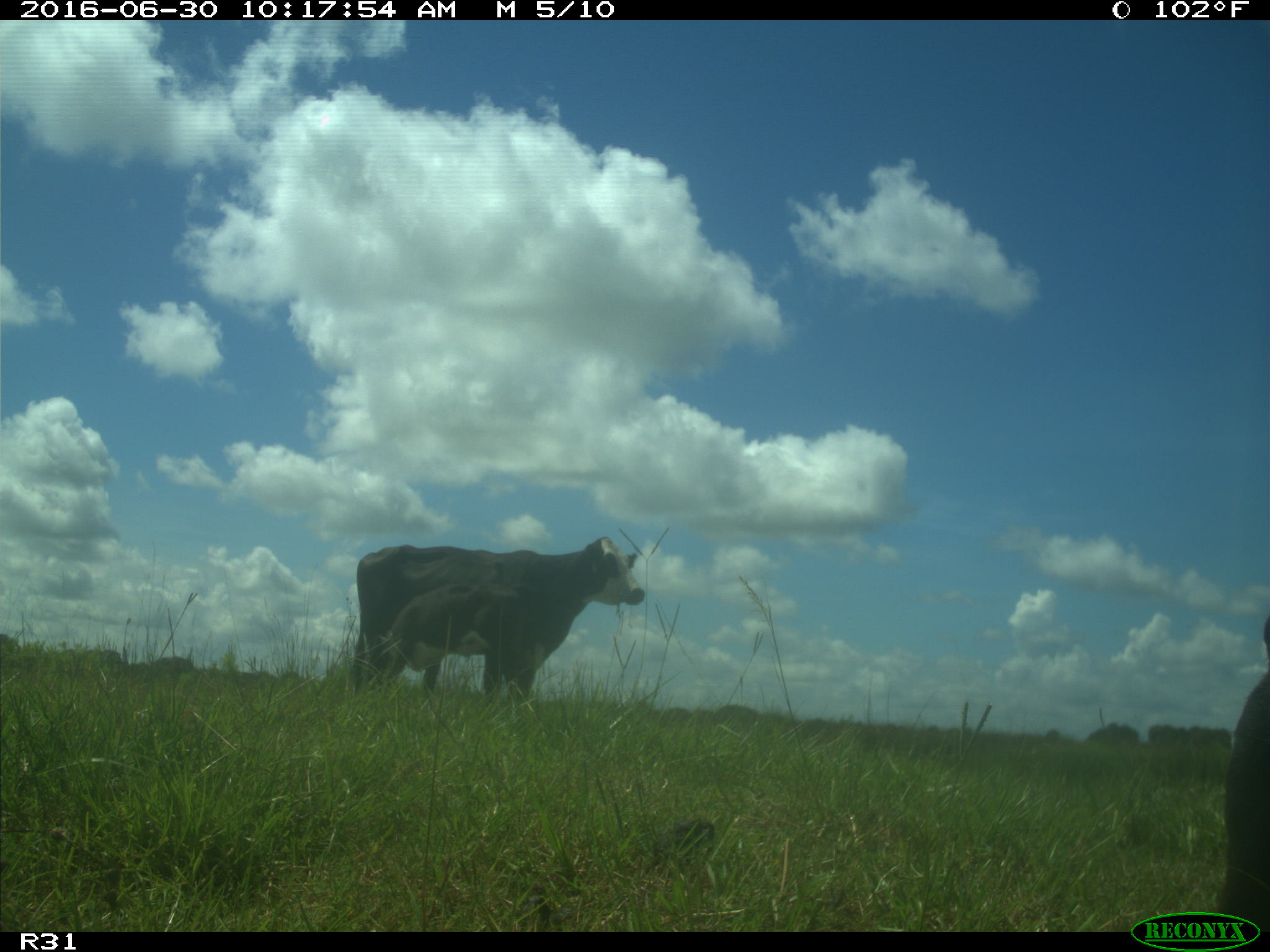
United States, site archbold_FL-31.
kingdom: Animalia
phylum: Chordata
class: Mammalia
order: Artiodactyla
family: Bovidae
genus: Bos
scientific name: Bos taurus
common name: domestic cow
Bos taurus (domestic cow).